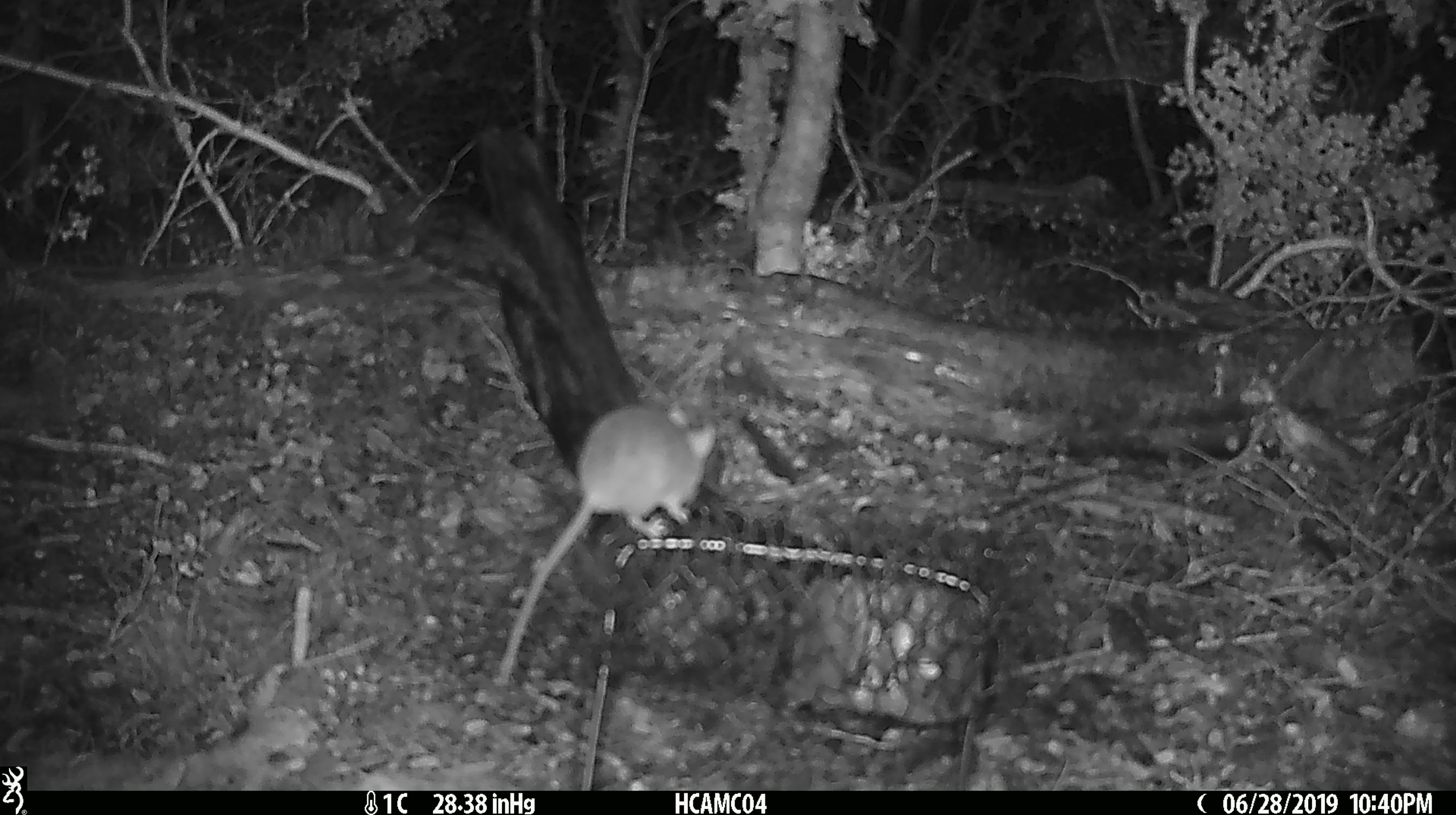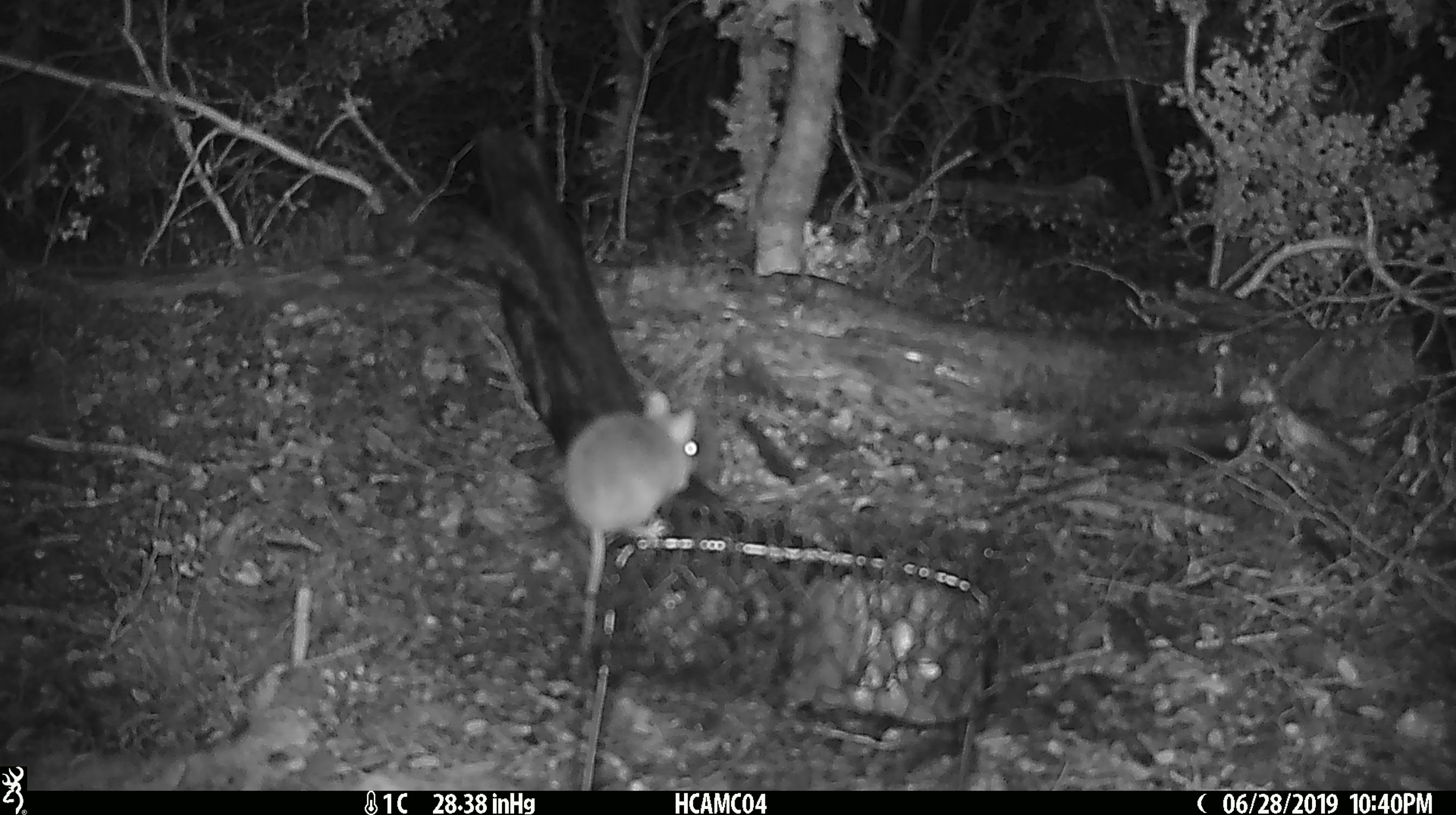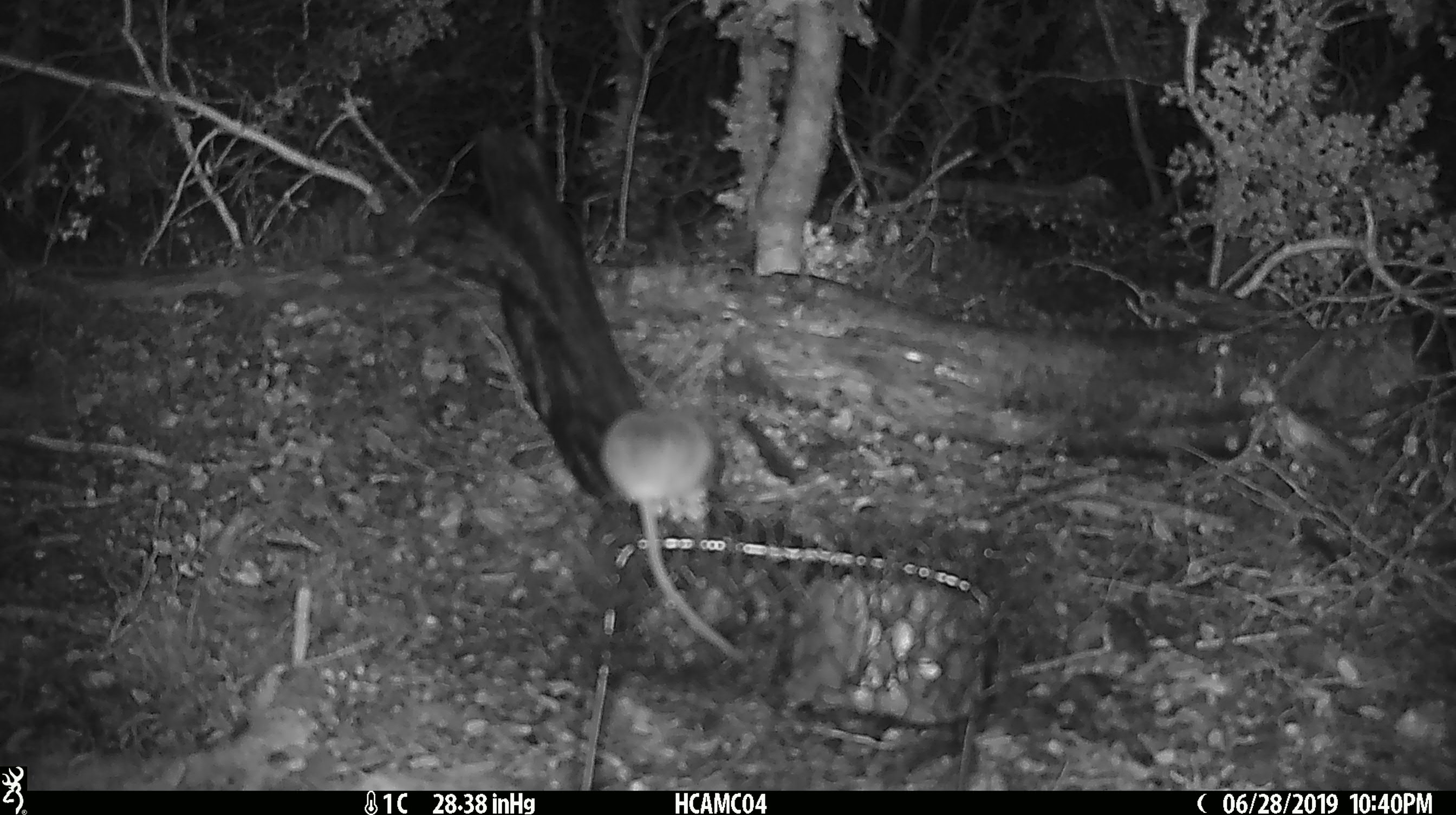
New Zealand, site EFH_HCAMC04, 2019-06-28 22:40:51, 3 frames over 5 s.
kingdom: Animalia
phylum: Chordata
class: Mammalia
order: Rodentia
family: Muridae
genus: Mus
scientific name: Mus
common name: mouse